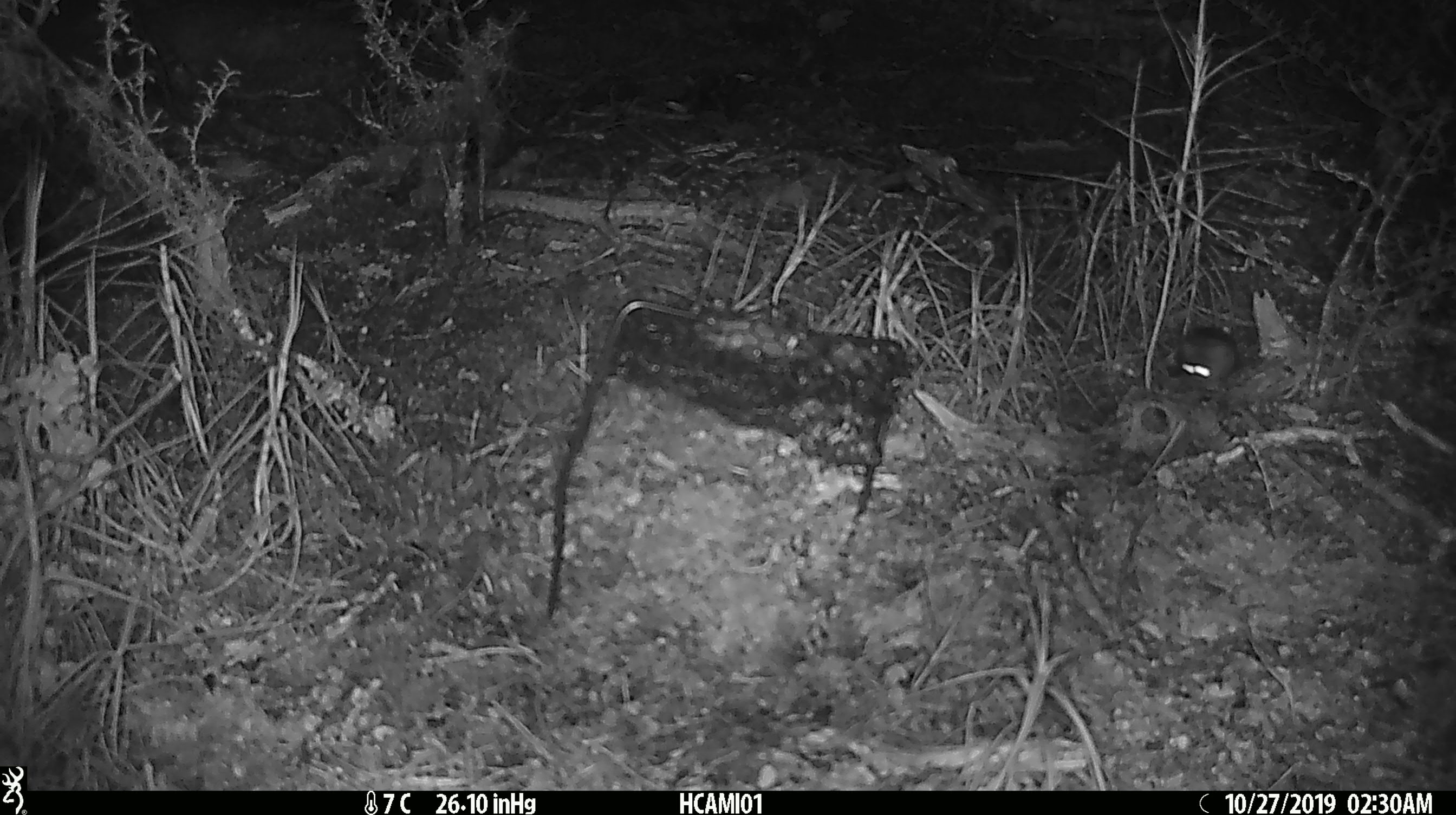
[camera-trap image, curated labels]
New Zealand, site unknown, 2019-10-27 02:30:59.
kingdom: Animalia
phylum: Chordata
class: Mammalia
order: Rodentia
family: Muridae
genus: Mus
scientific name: Mus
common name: mouse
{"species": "mouse (Mus)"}